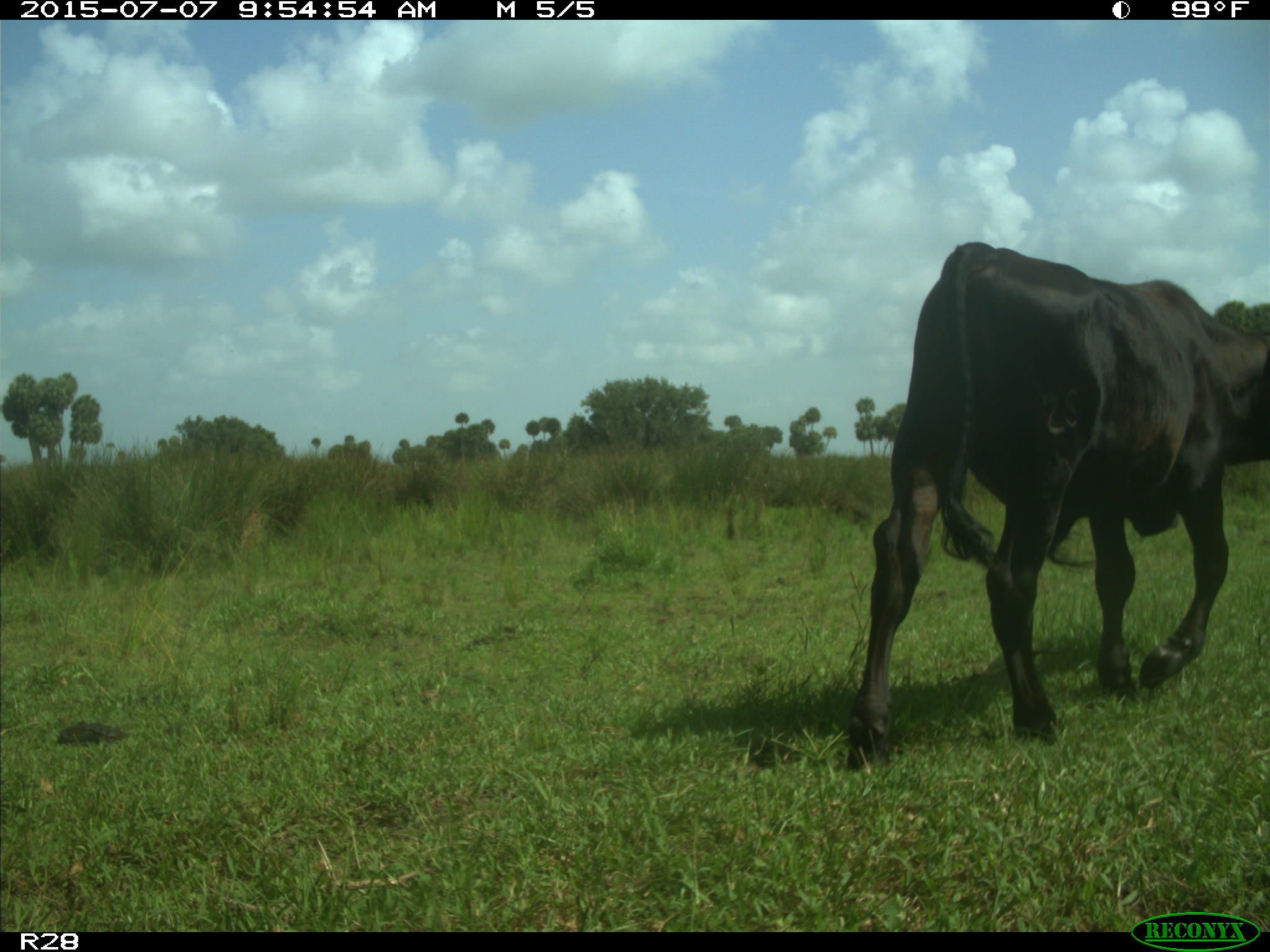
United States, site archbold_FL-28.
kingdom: Animalia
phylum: Chordata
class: Mammalia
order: Artiodactyla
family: Bovidae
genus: Bos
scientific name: Bos taurus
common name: domestic cow